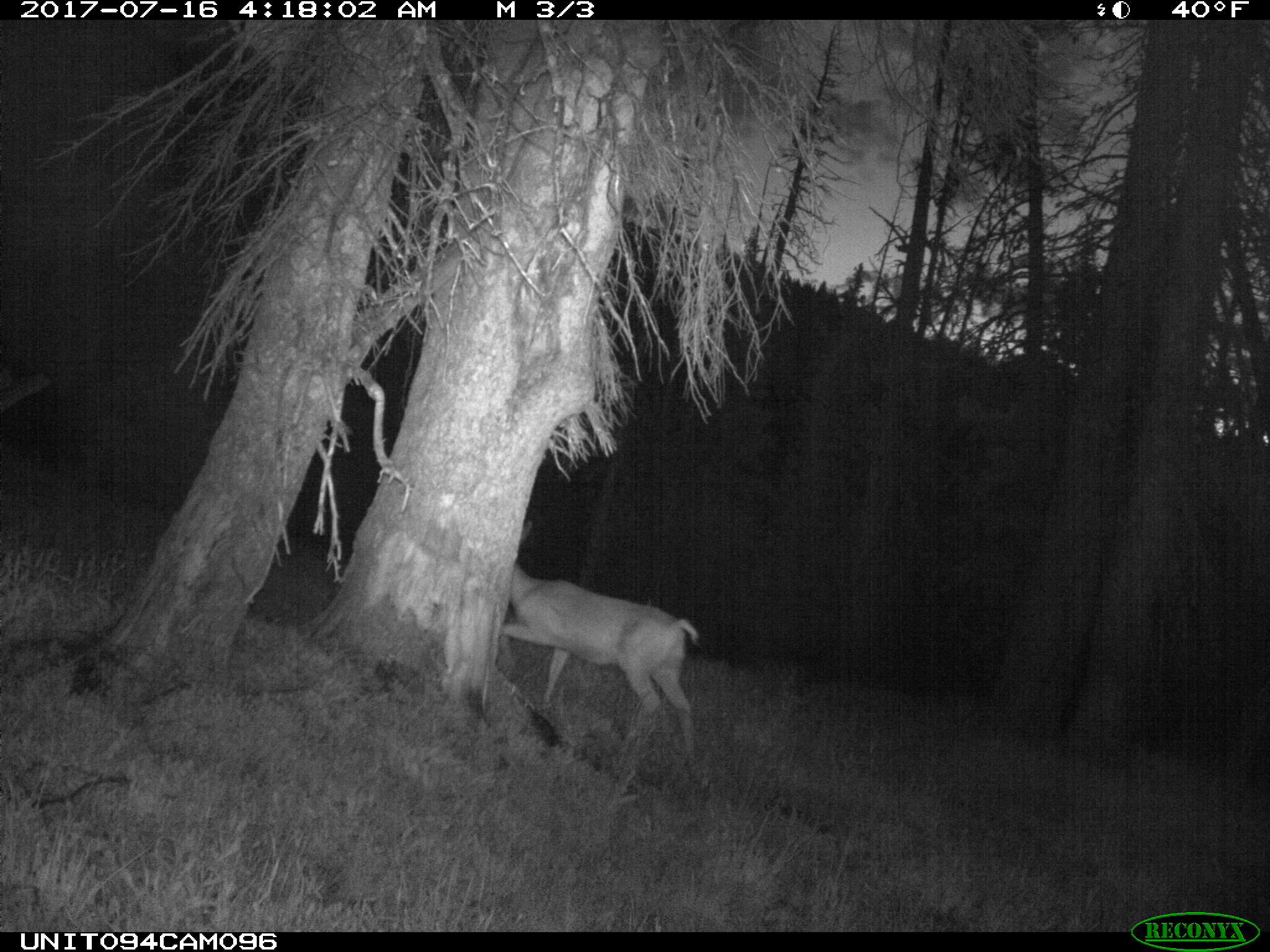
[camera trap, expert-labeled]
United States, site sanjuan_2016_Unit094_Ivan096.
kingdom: Animalia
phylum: Chordata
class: Mammalia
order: Artiodactyla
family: Cervidae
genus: Odocoileus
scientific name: Odocoileus hemionus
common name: mule deer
Odocoileus hemionus (mule deer).